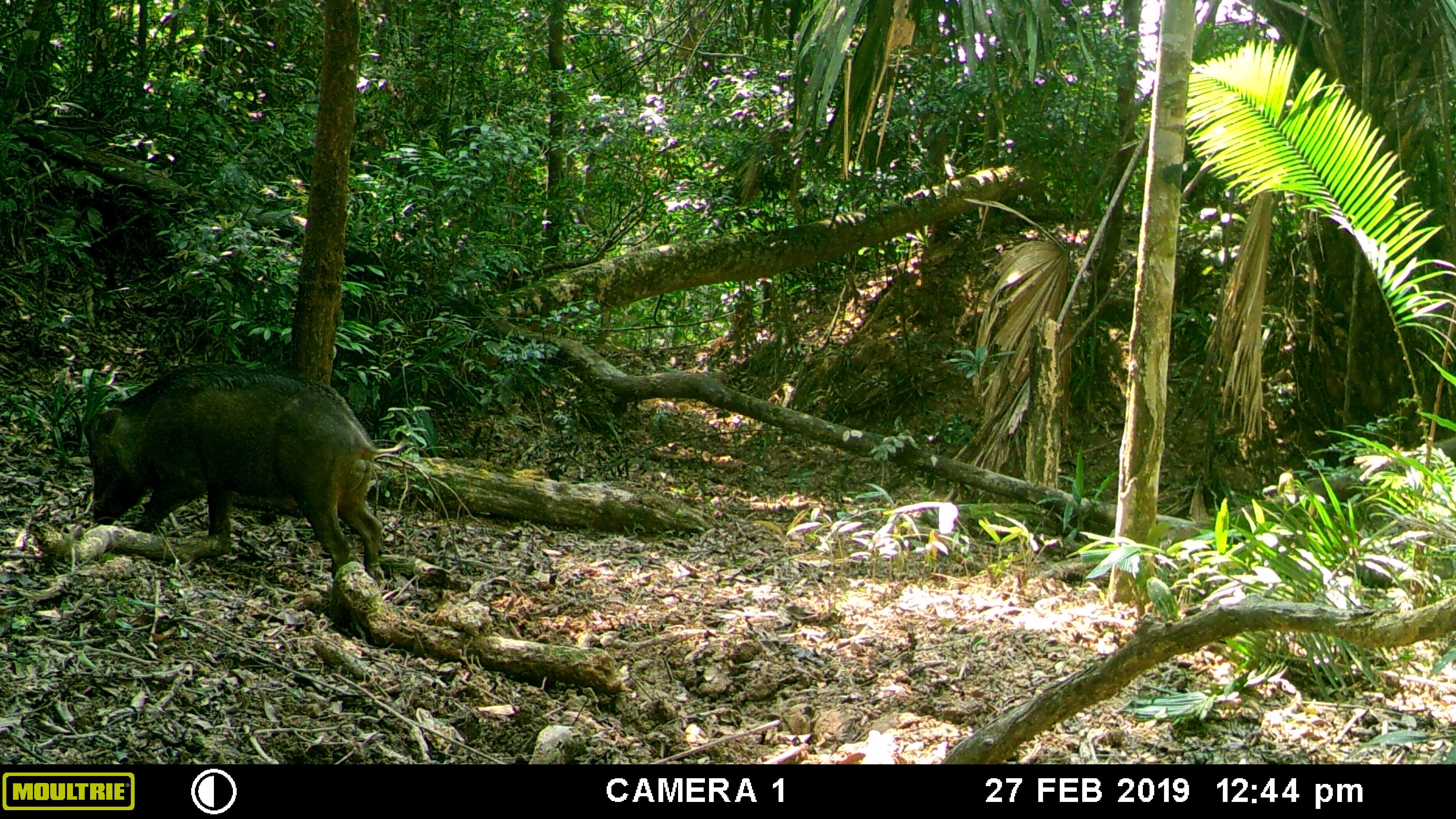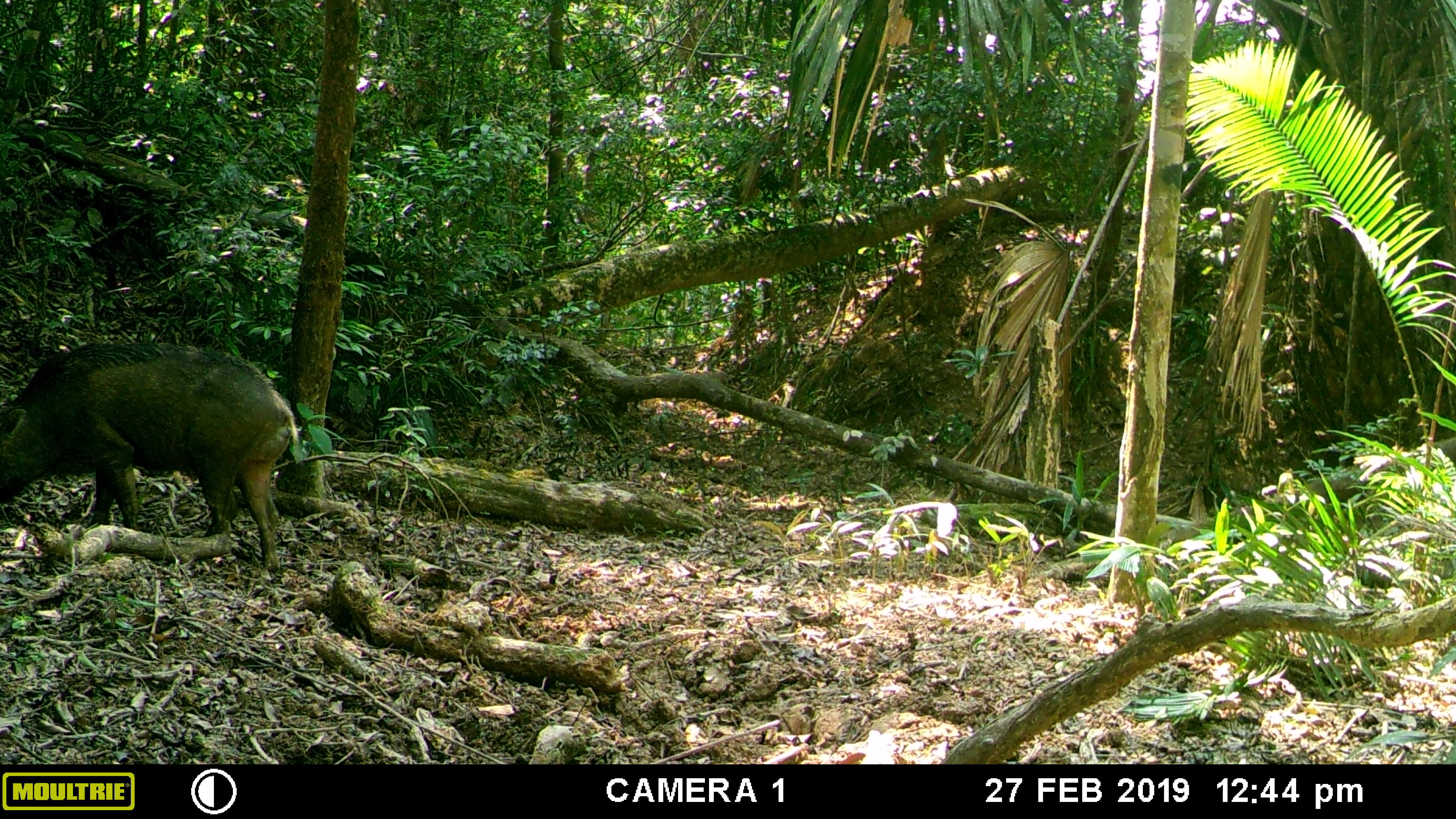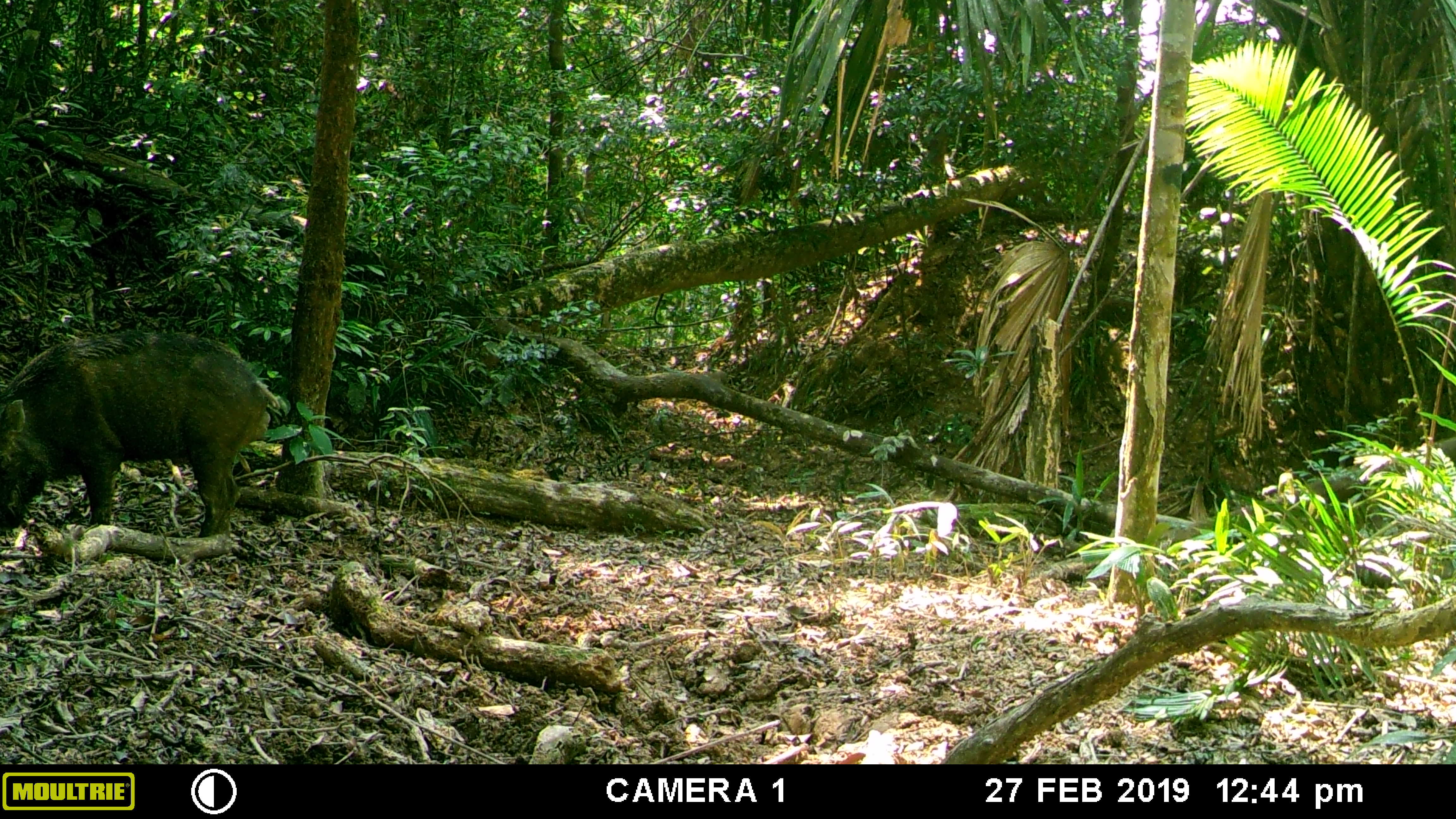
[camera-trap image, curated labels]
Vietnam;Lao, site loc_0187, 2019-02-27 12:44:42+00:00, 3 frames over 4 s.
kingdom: Animalia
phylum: Chordata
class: Mammalia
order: Artiodactyla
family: Suidae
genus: Sus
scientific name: Sus scrofa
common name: eurasian wild pig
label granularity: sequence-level